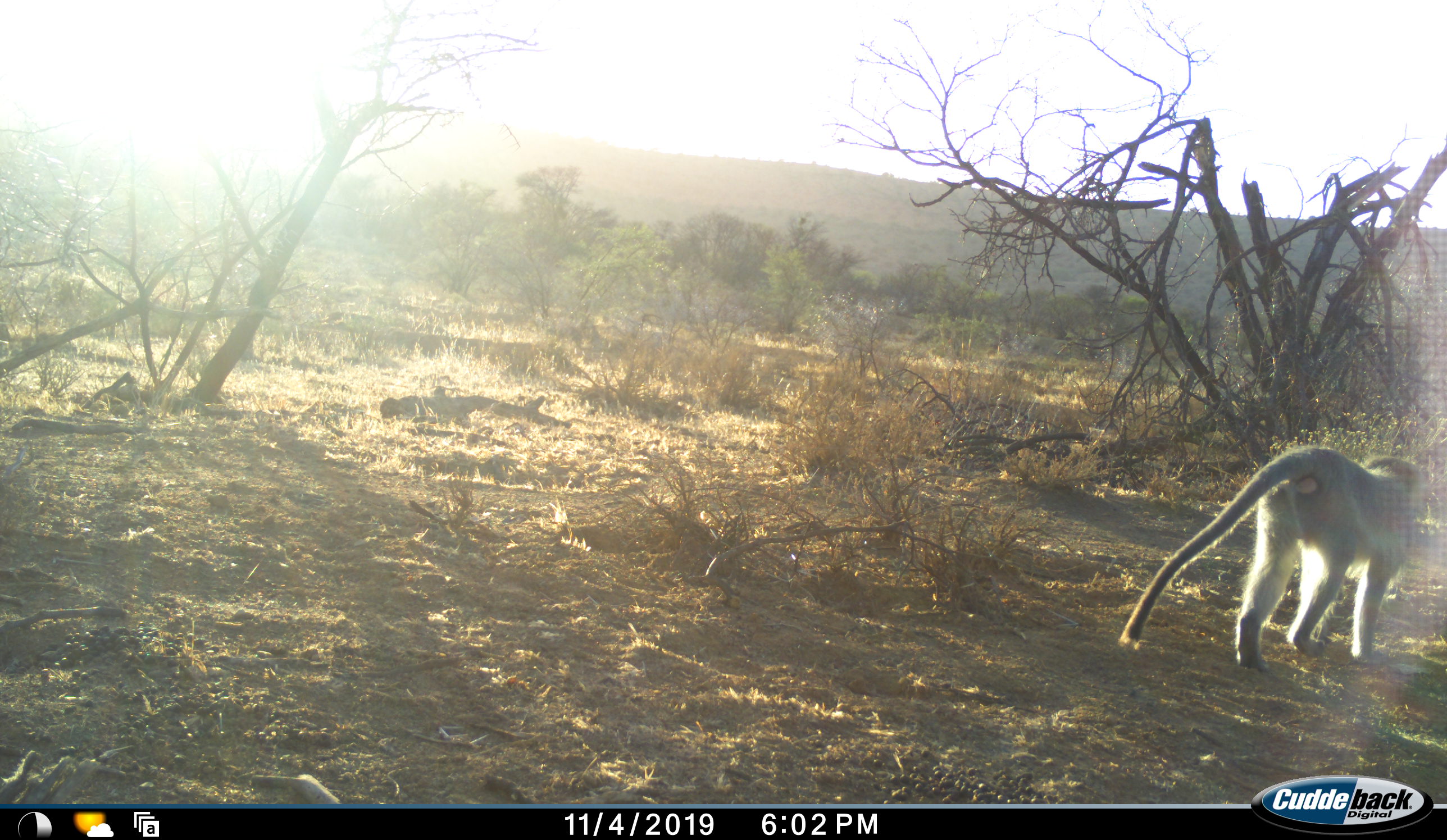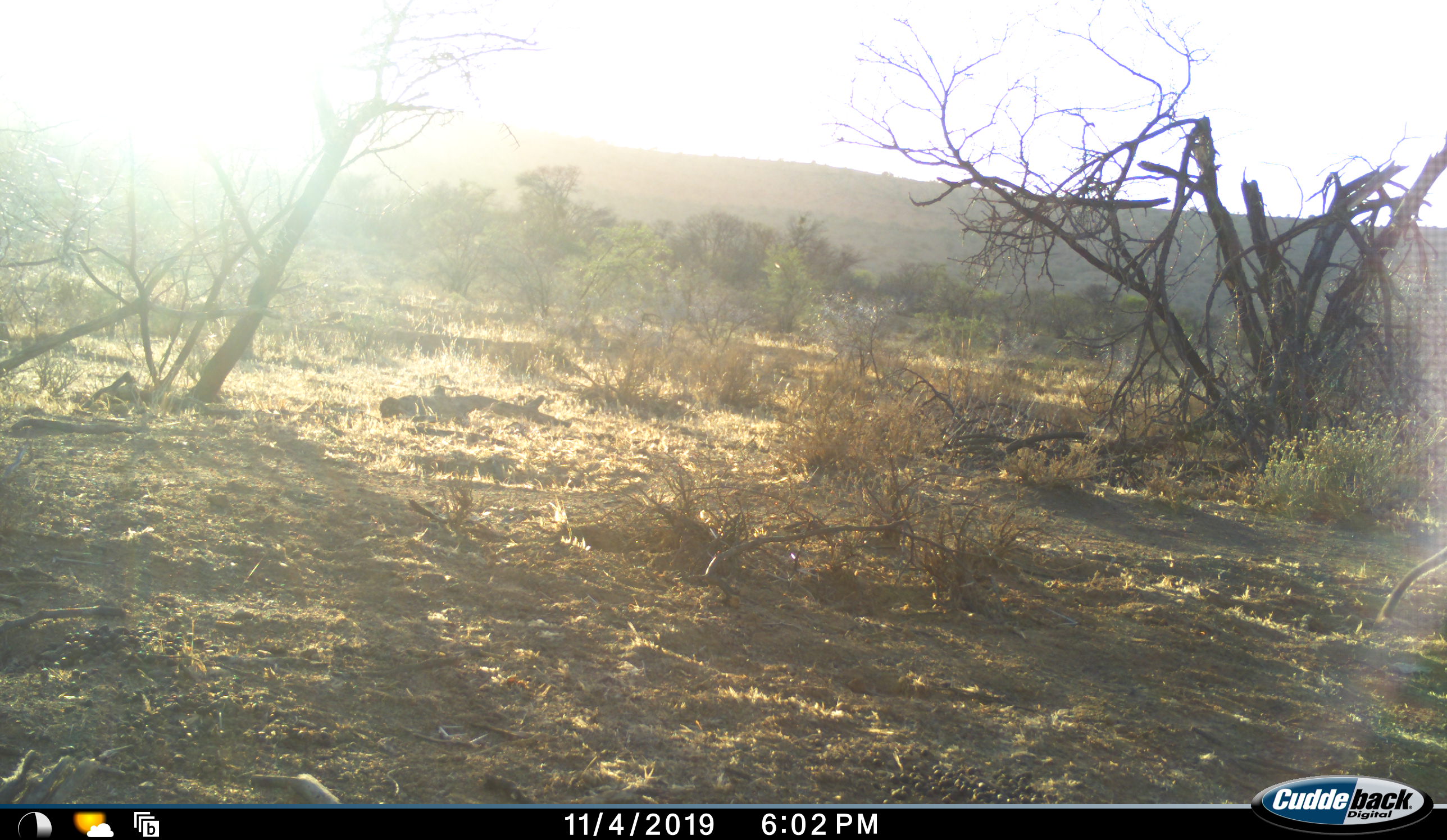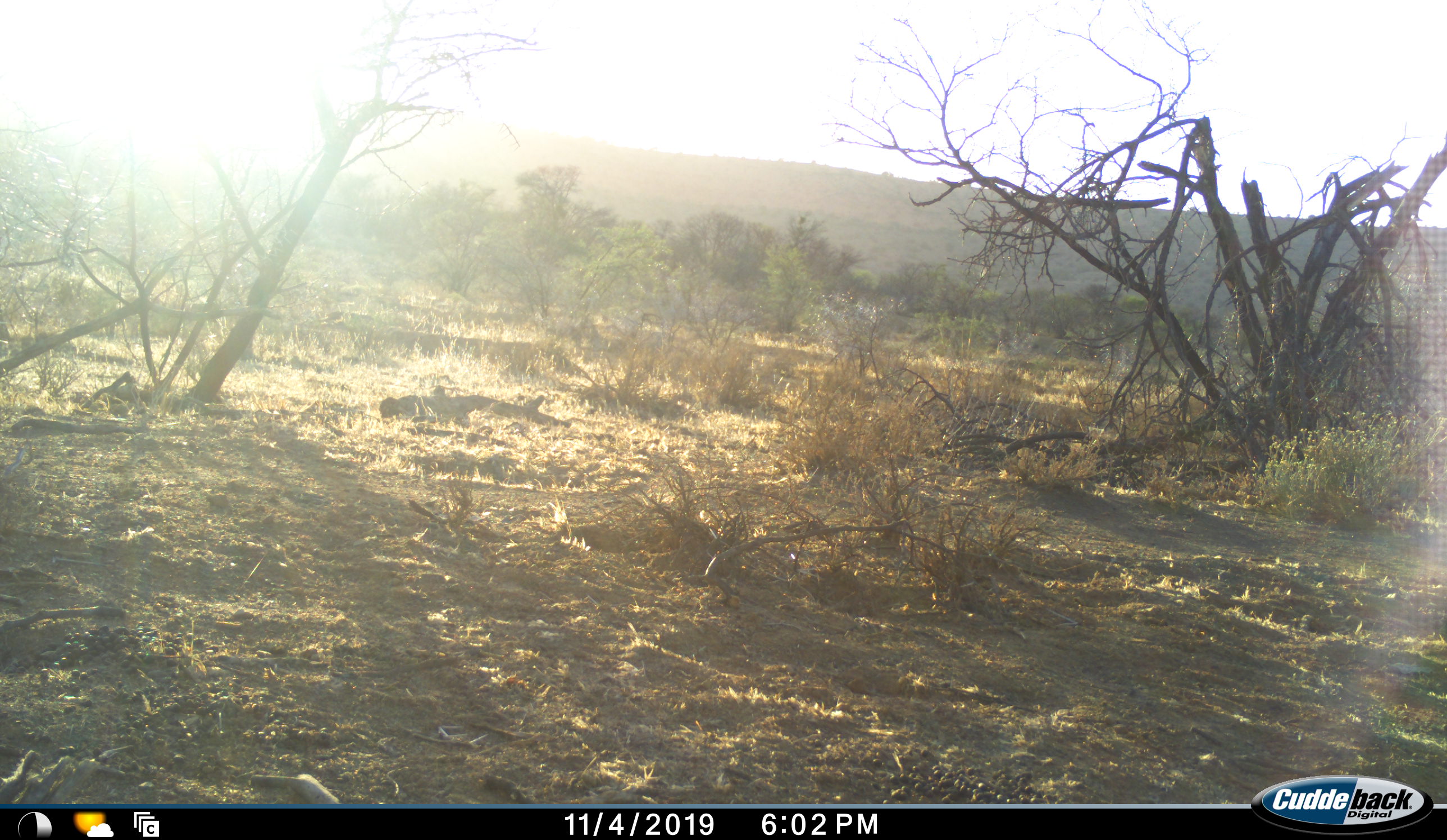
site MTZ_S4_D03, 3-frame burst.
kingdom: Animalia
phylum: Chordata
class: Mammalia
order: Primates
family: Cercopithecidae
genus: Chlorocebus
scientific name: Chlorocebus pygerythrus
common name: vervet monkey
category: monkeyvervet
Monkeyvervet (vervet monkey) (Chlorocebus pygerythrus), count 1. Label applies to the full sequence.